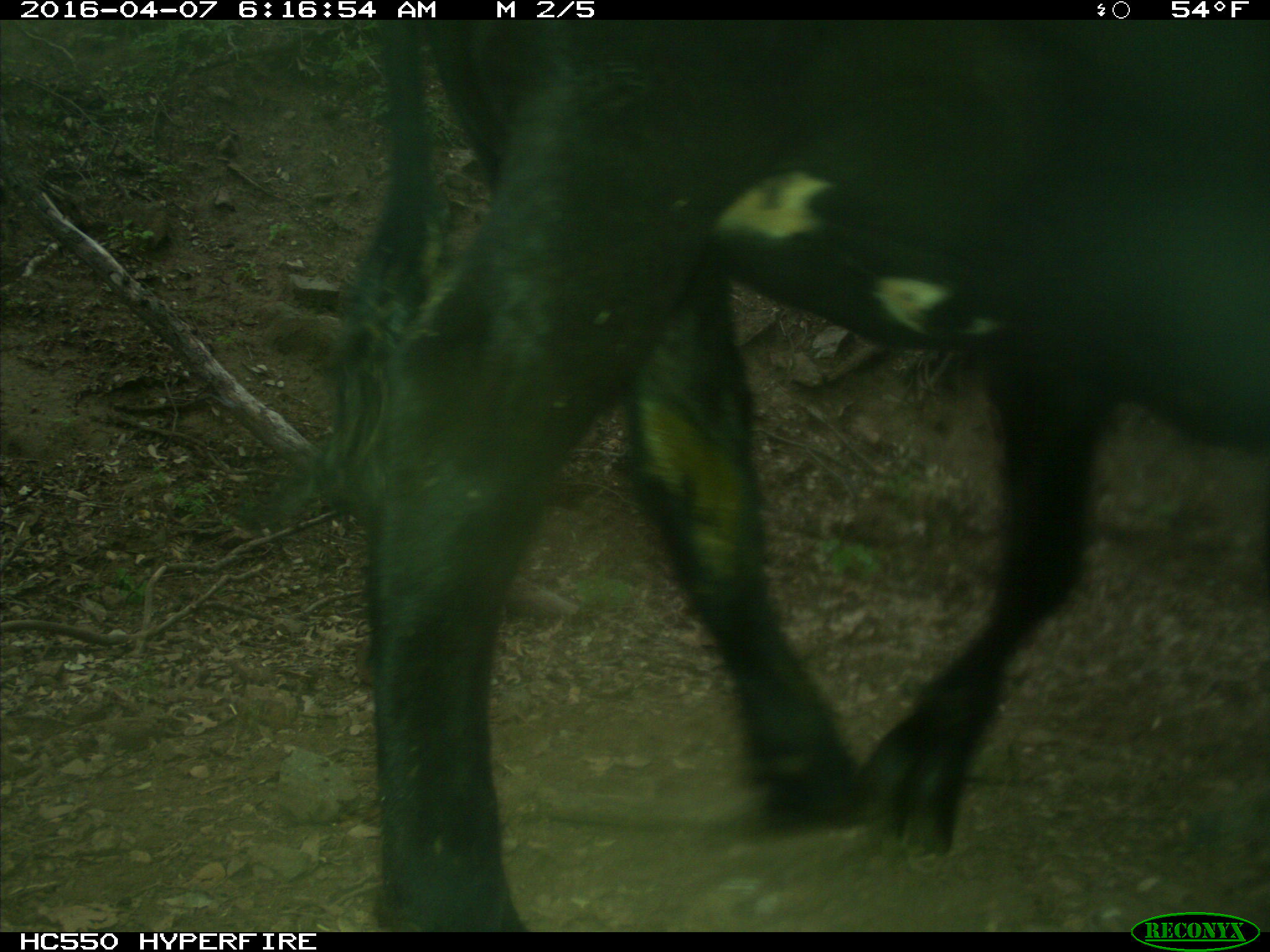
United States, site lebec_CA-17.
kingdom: Animalia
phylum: Chordata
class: Mammalia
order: Artiodactyla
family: Bovidae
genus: Bos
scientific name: Bos taurus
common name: domestic cow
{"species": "Bos taurus (domestic cow)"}